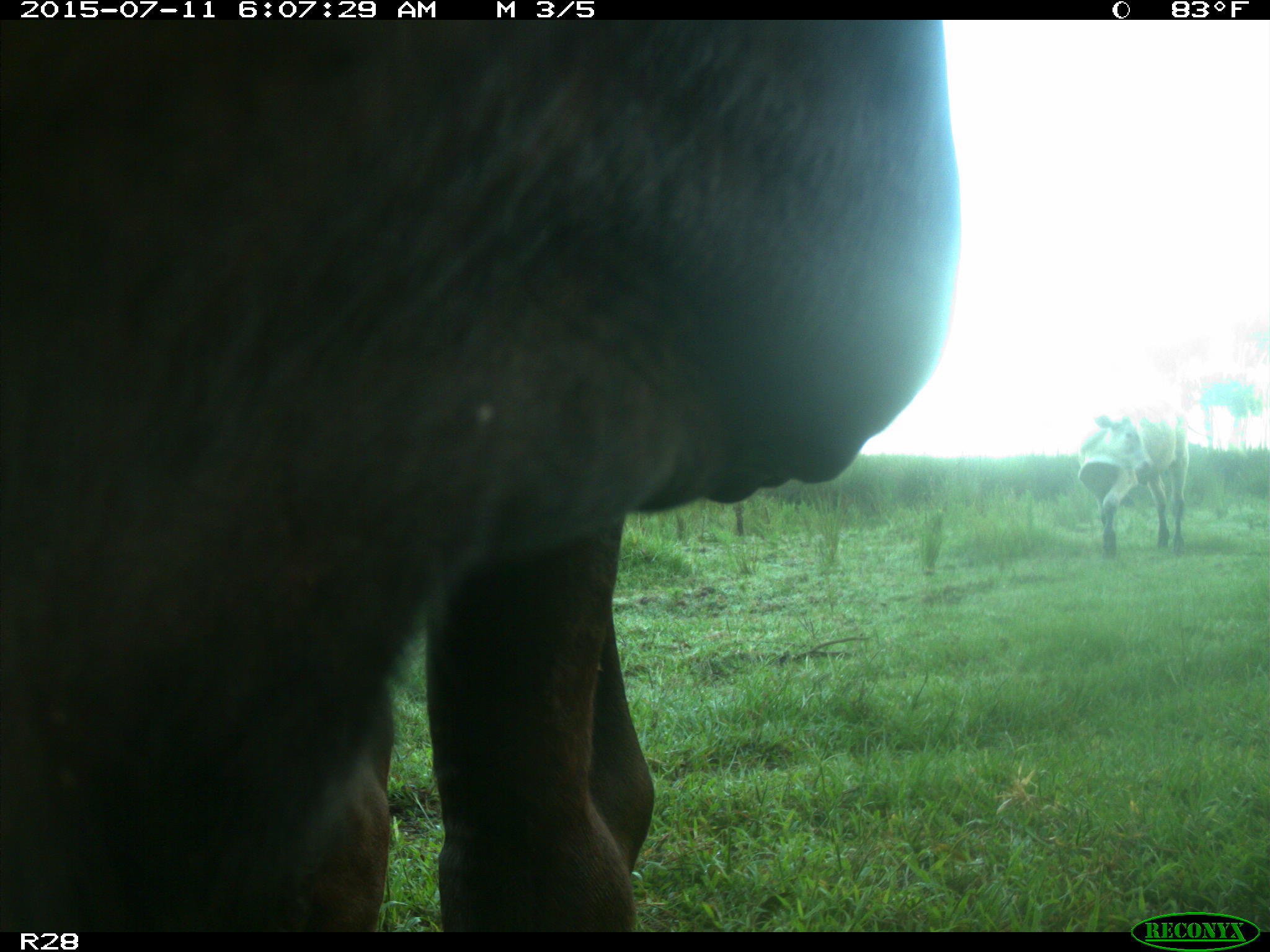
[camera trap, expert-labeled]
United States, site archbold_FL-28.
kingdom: Animalia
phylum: Chordata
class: Mammalia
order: Artiodactyla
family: Bovidae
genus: Bos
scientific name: Bos taurus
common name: domestic cow